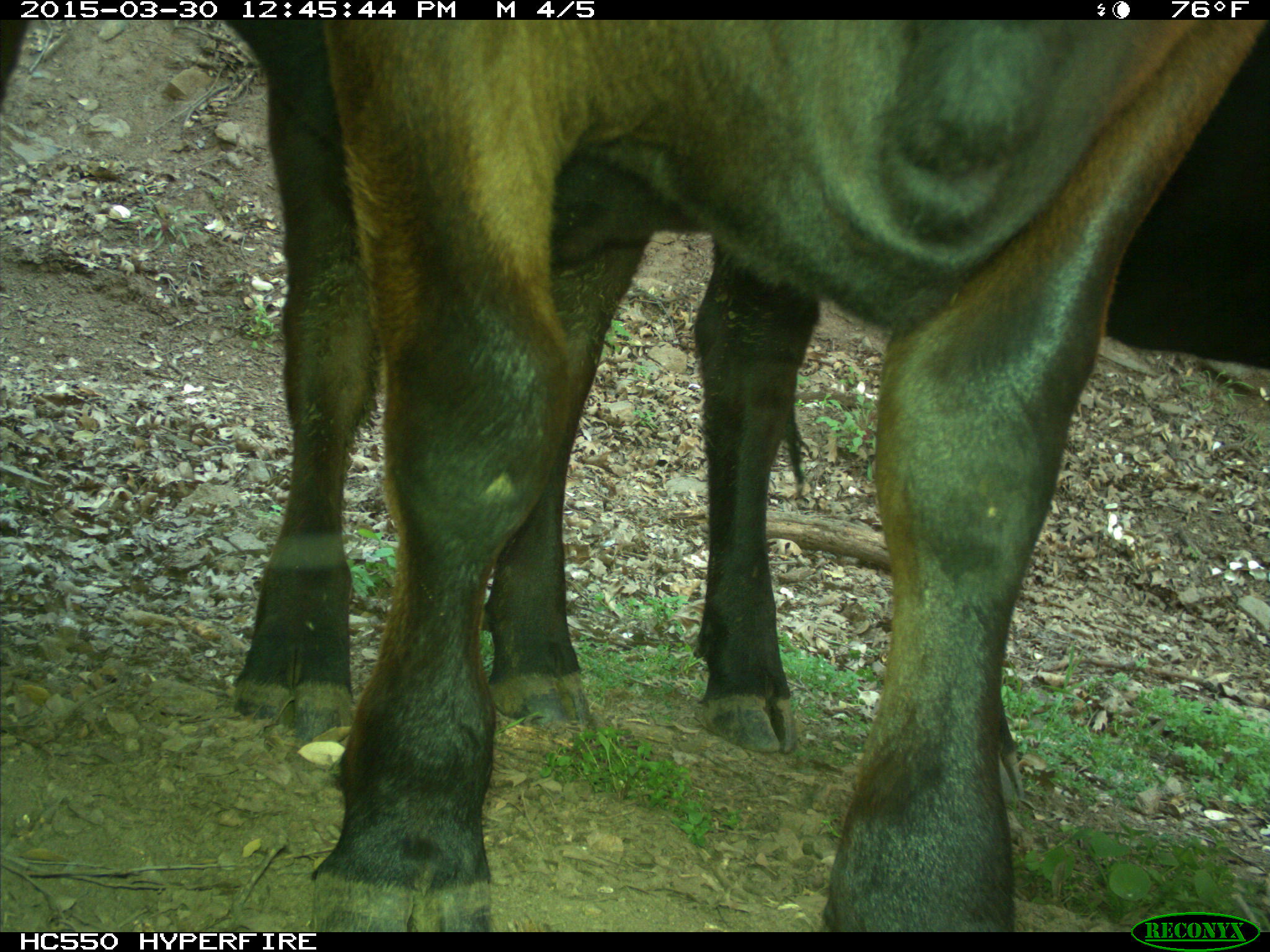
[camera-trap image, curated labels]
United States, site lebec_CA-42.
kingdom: Animalia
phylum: Chordata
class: Mammalia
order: Artiodactyla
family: Bovidae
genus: Bos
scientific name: Bos taurus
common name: domestic cow